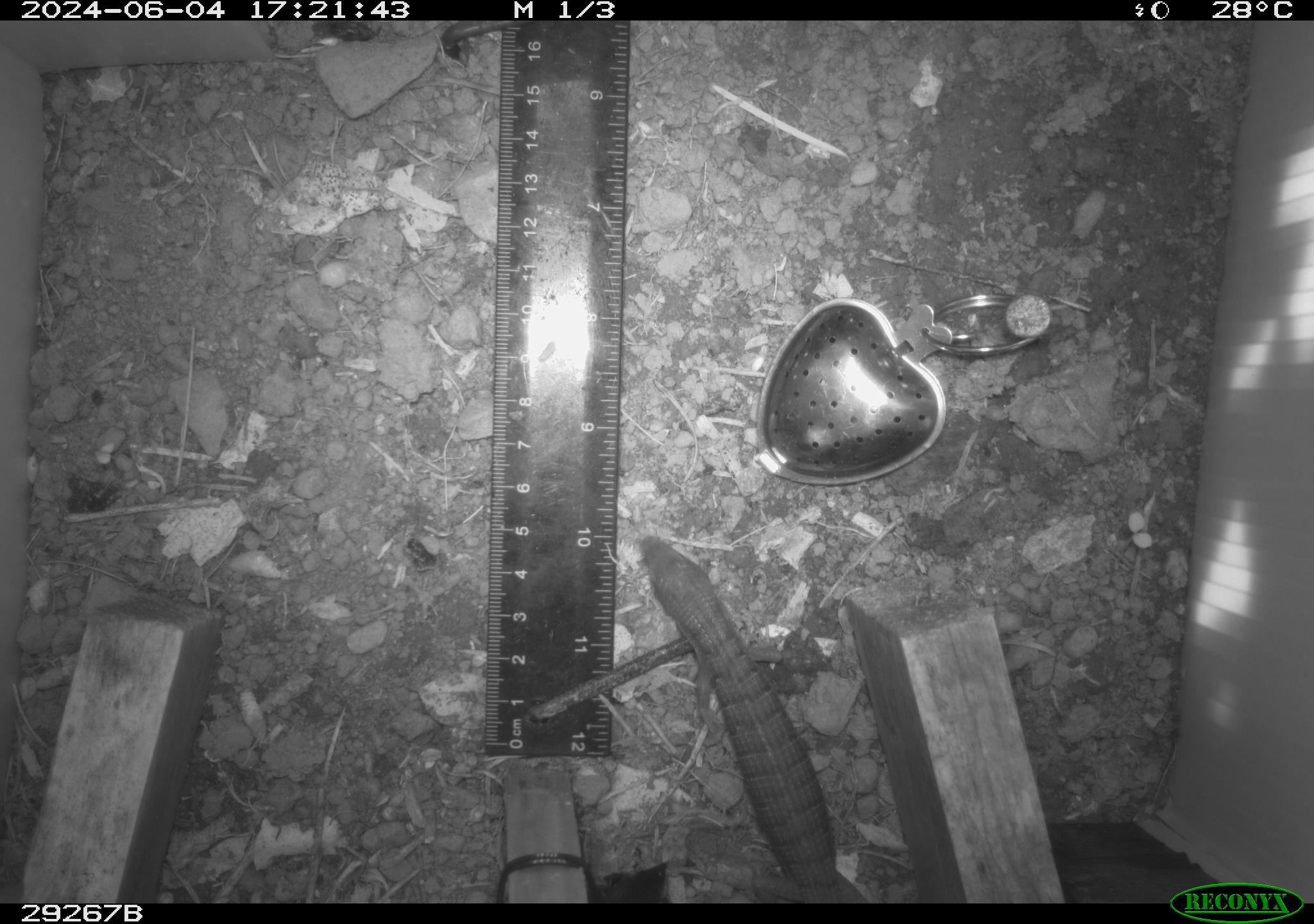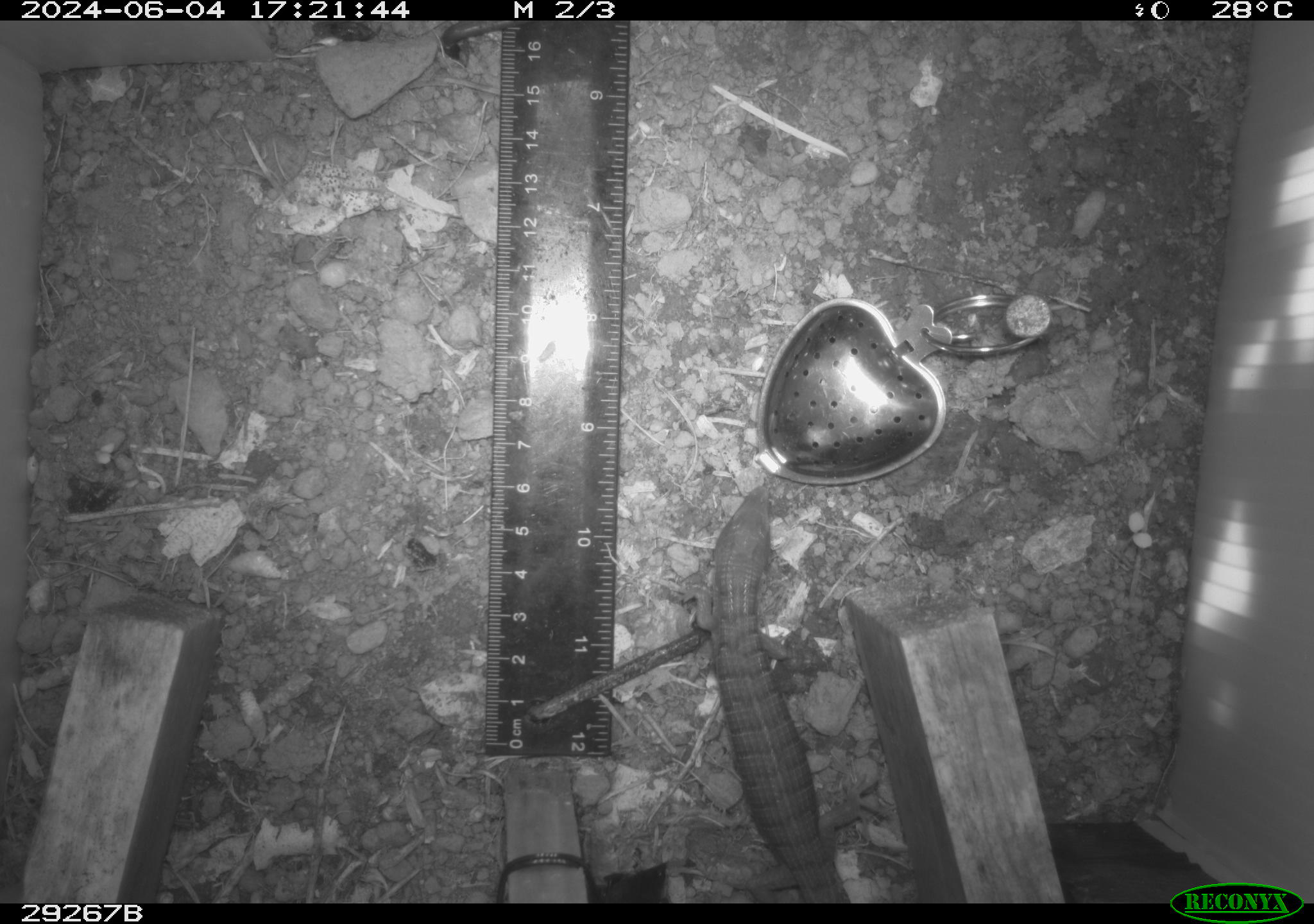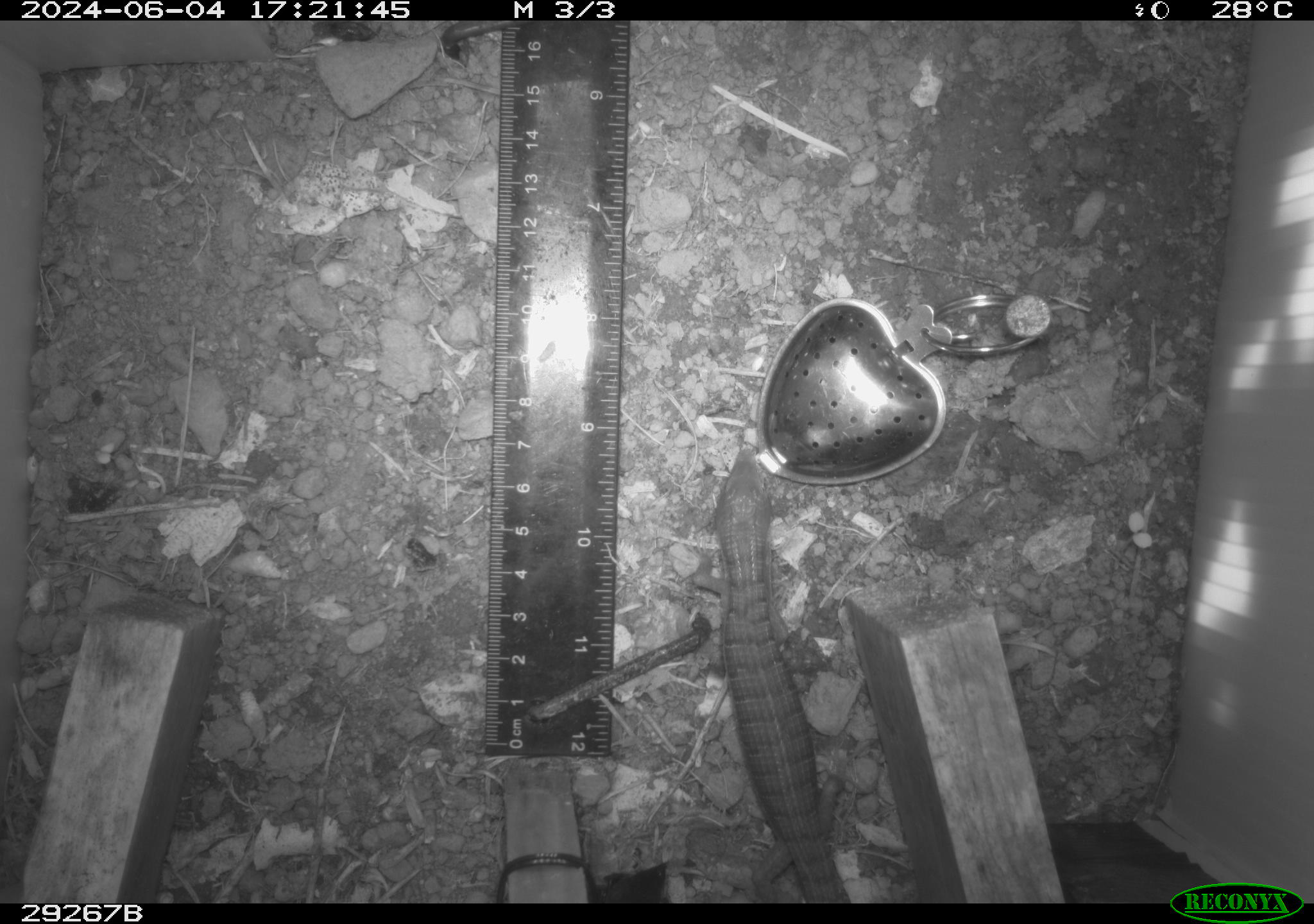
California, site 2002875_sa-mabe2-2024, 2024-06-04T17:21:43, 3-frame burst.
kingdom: Animalia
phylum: Chordata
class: Reptilia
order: Squamata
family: Anguidae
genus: Elgaria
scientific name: Elgaria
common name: alligator lizards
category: elgaria species